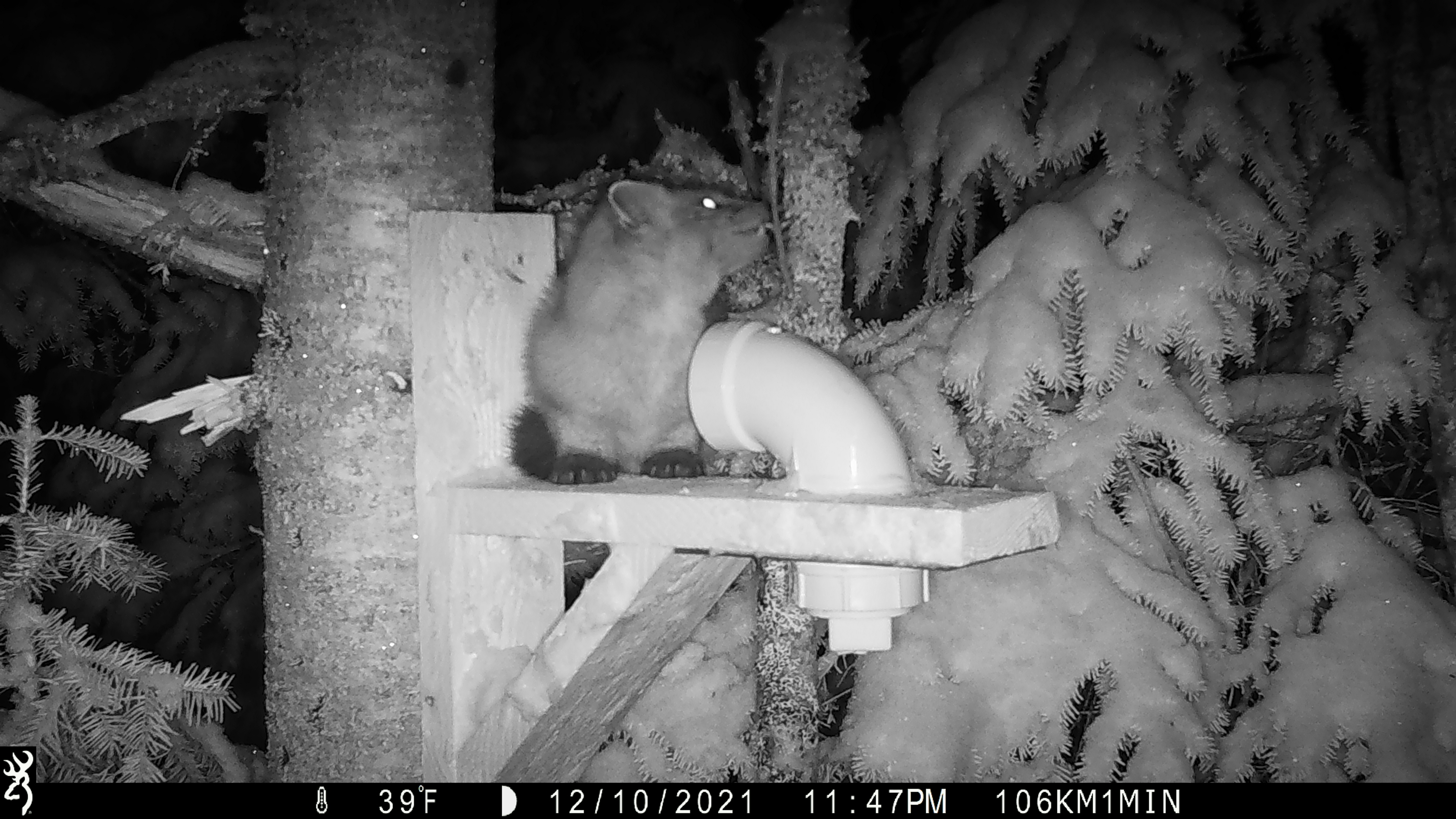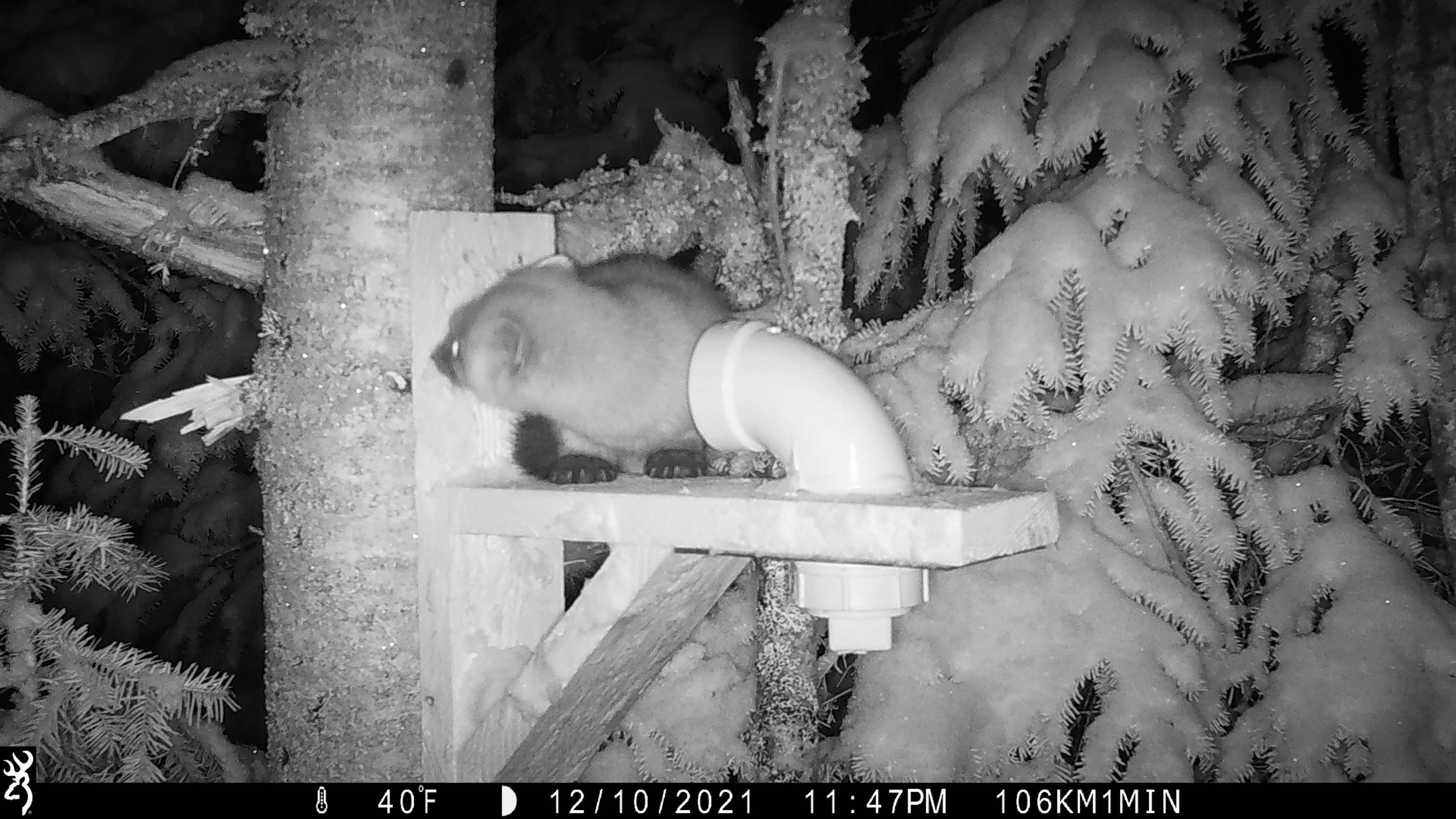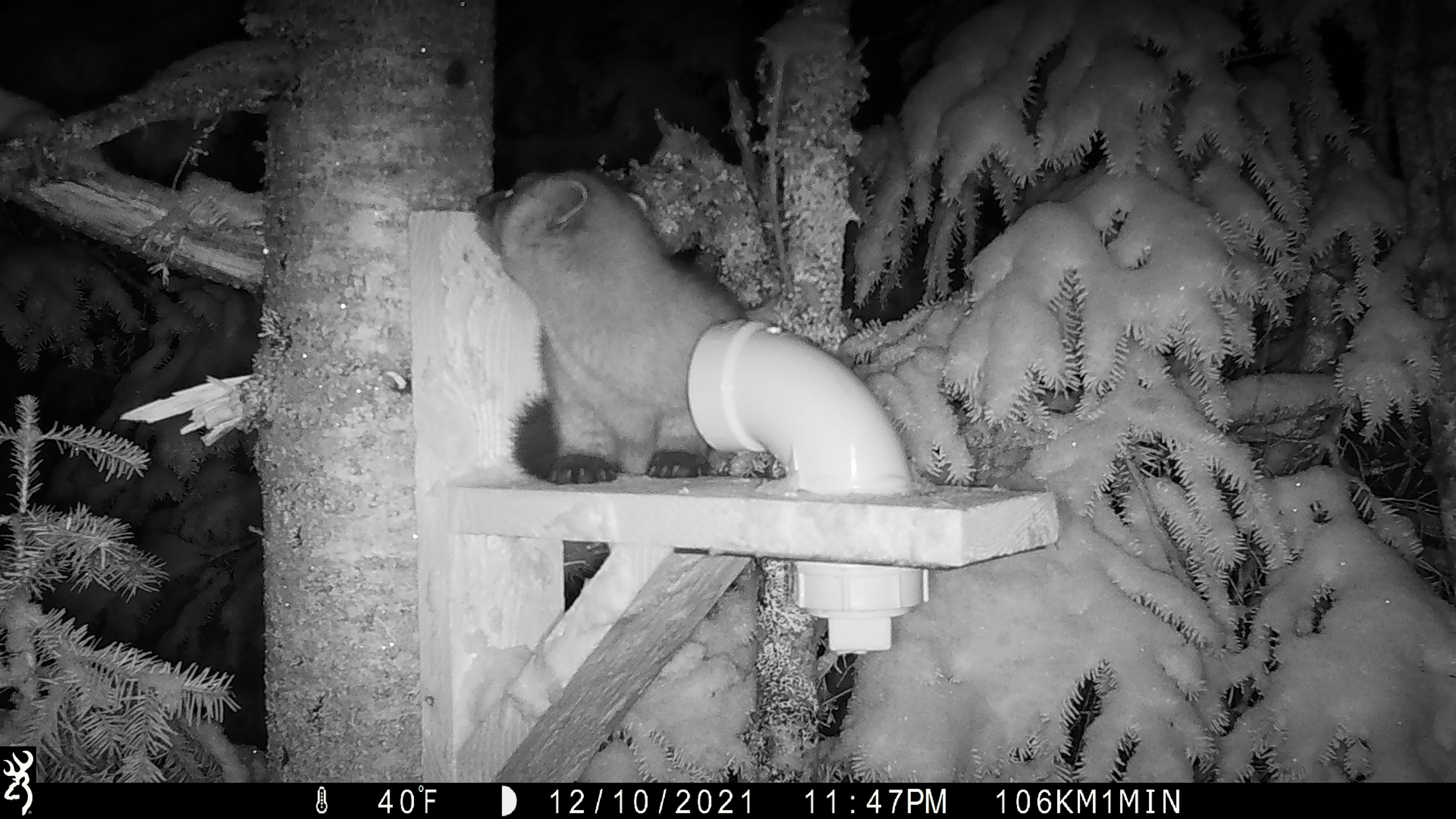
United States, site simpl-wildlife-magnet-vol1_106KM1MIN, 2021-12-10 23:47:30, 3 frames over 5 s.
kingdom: Animalia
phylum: Chordata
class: Mammalia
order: Carnivora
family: Mustelidae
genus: Martes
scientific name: Martes americana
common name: american marten